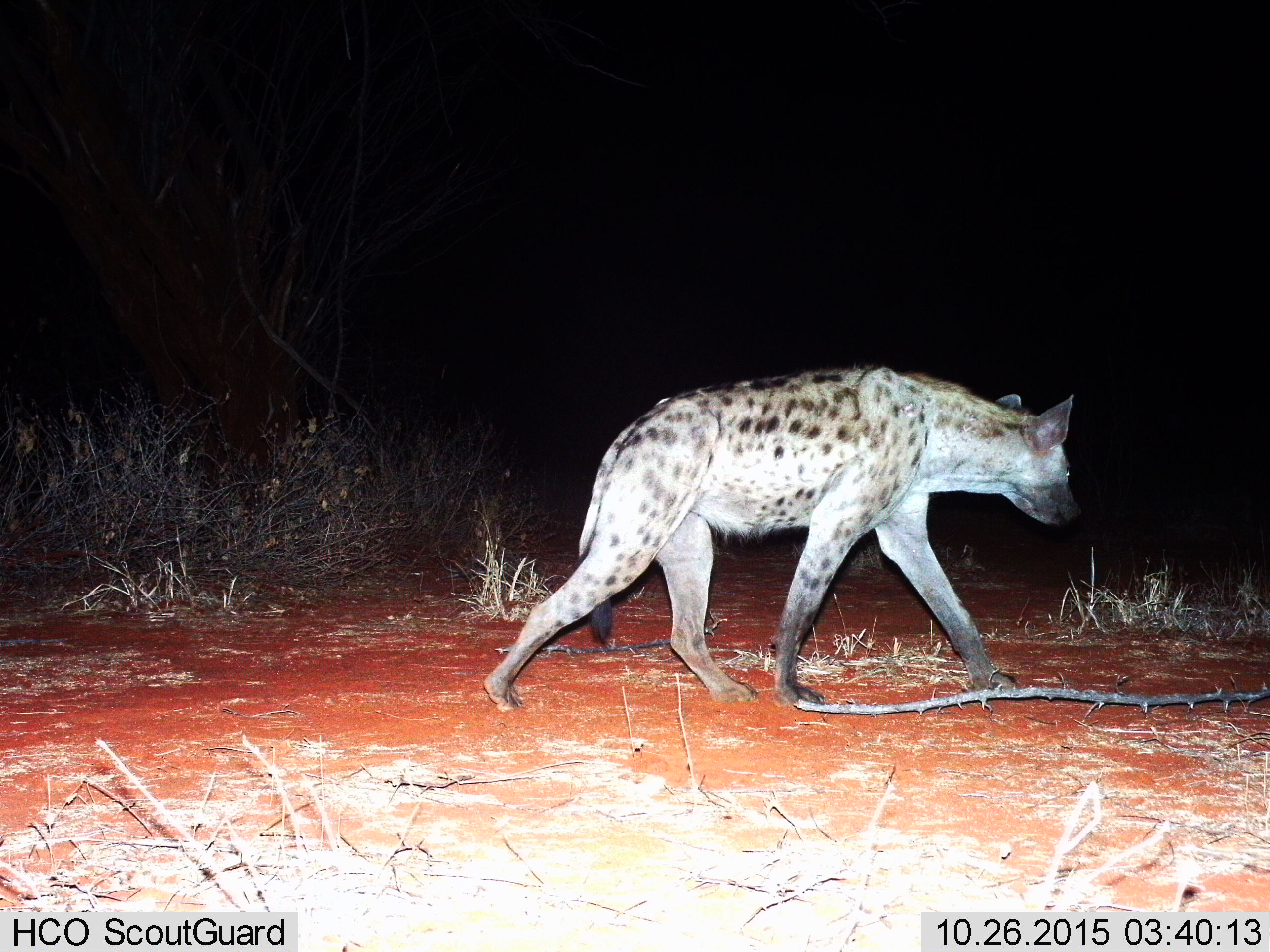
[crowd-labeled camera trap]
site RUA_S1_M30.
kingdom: Animalia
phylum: Chordata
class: Mammalia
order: Carnivora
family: Hyaenidae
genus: Crocuta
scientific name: Crocuta crocuta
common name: spotted hyena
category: hyenaspotted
Hyenaspotted (spotted hyena) (Crocuta crocuta), count 1. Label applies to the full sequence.